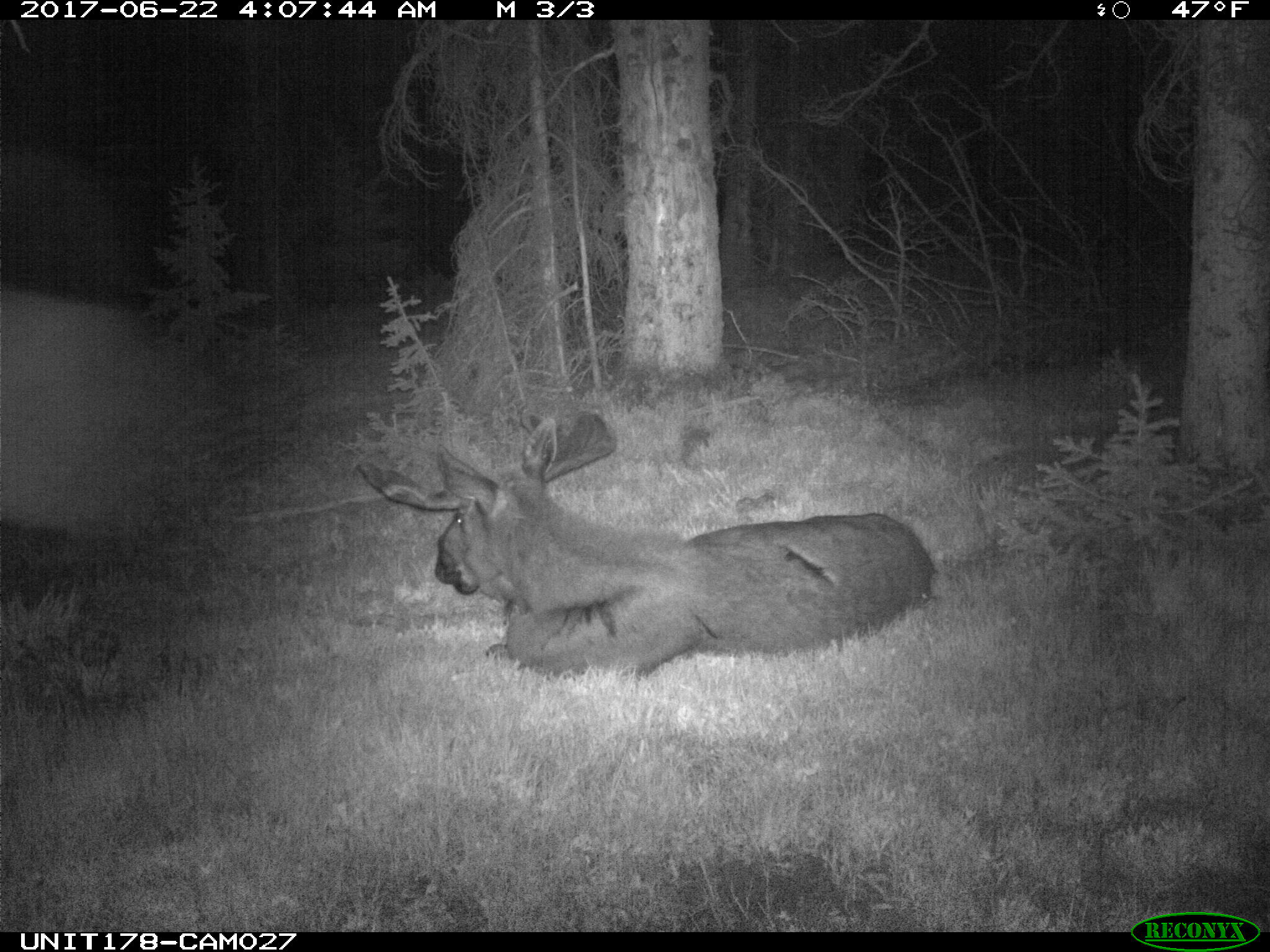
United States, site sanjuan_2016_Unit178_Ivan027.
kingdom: Animalia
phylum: Chordata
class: Mammalia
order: Artiodactyla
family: Cervidae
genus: Alces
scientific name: Alces alces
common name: moose